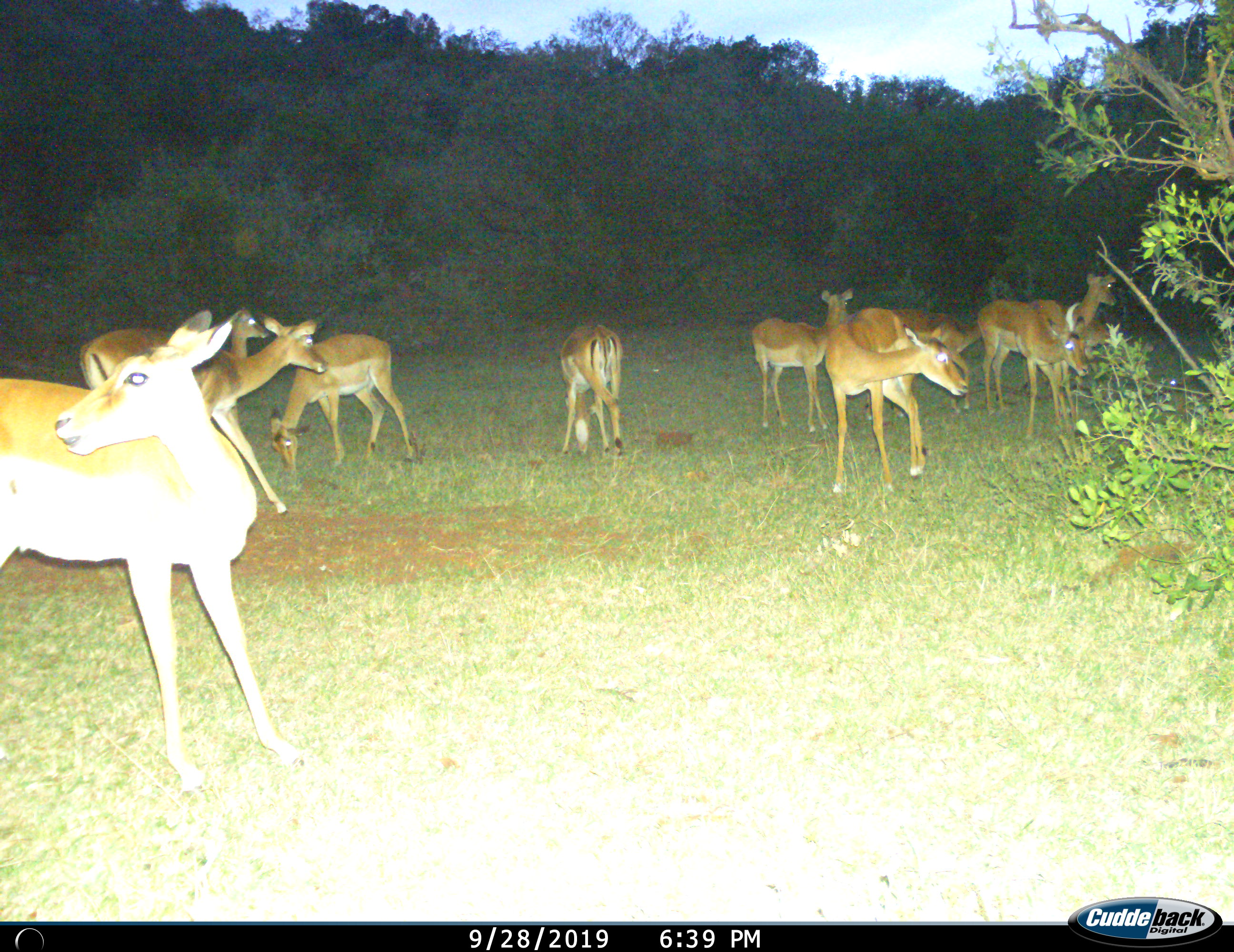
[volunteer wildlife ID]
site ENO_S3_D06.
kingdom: Animalia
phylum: Chordata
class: Mammalia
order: Artiodactyla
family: Bovidae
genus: Aepyceros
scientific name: Aepyceros melampus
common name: impala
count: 11-50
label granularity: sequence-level